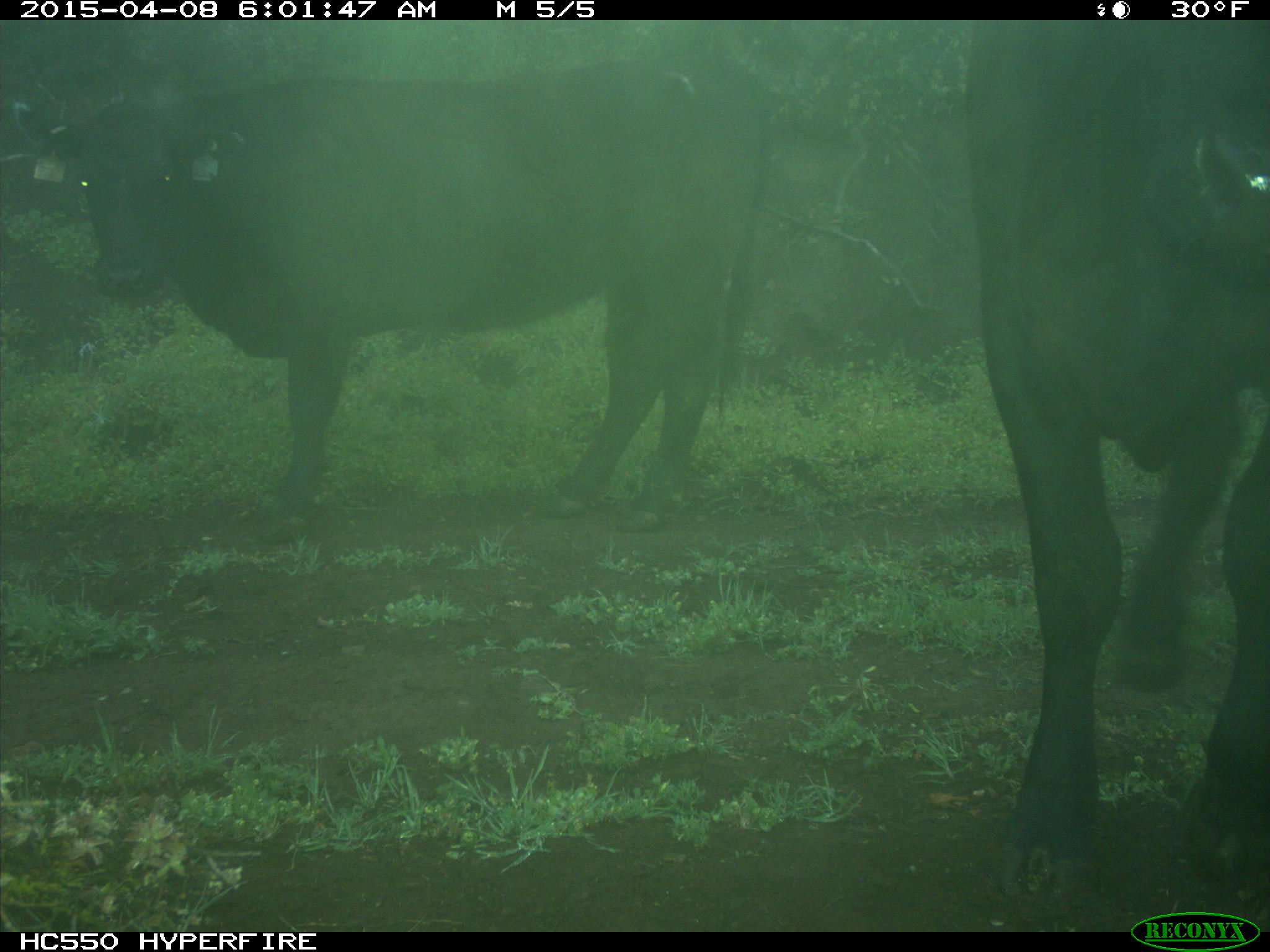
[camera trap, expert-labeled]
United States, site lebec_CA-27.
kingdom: Animalia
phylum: Chordata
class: Mammalia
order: Artiodactyla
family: Bovidae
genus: Bos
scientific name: Bos taurus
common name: domestic cow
Bos taurus (domestic cow).